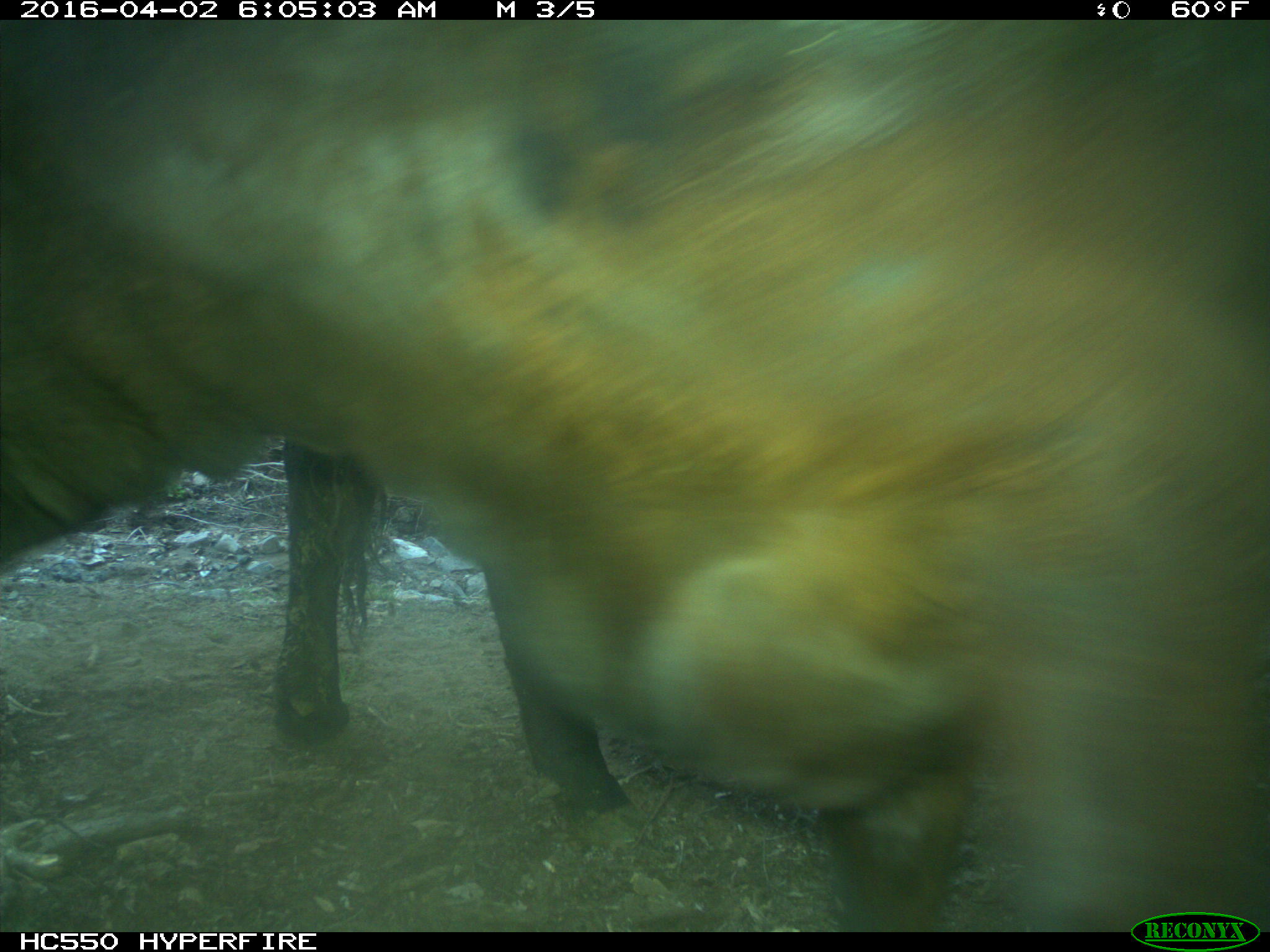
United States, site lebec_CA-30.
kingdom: Animalia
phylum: Chordata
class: Mammalia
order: Artiodactyla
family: Bovidae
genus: Bos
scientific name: Bos taurus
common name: domestic cow